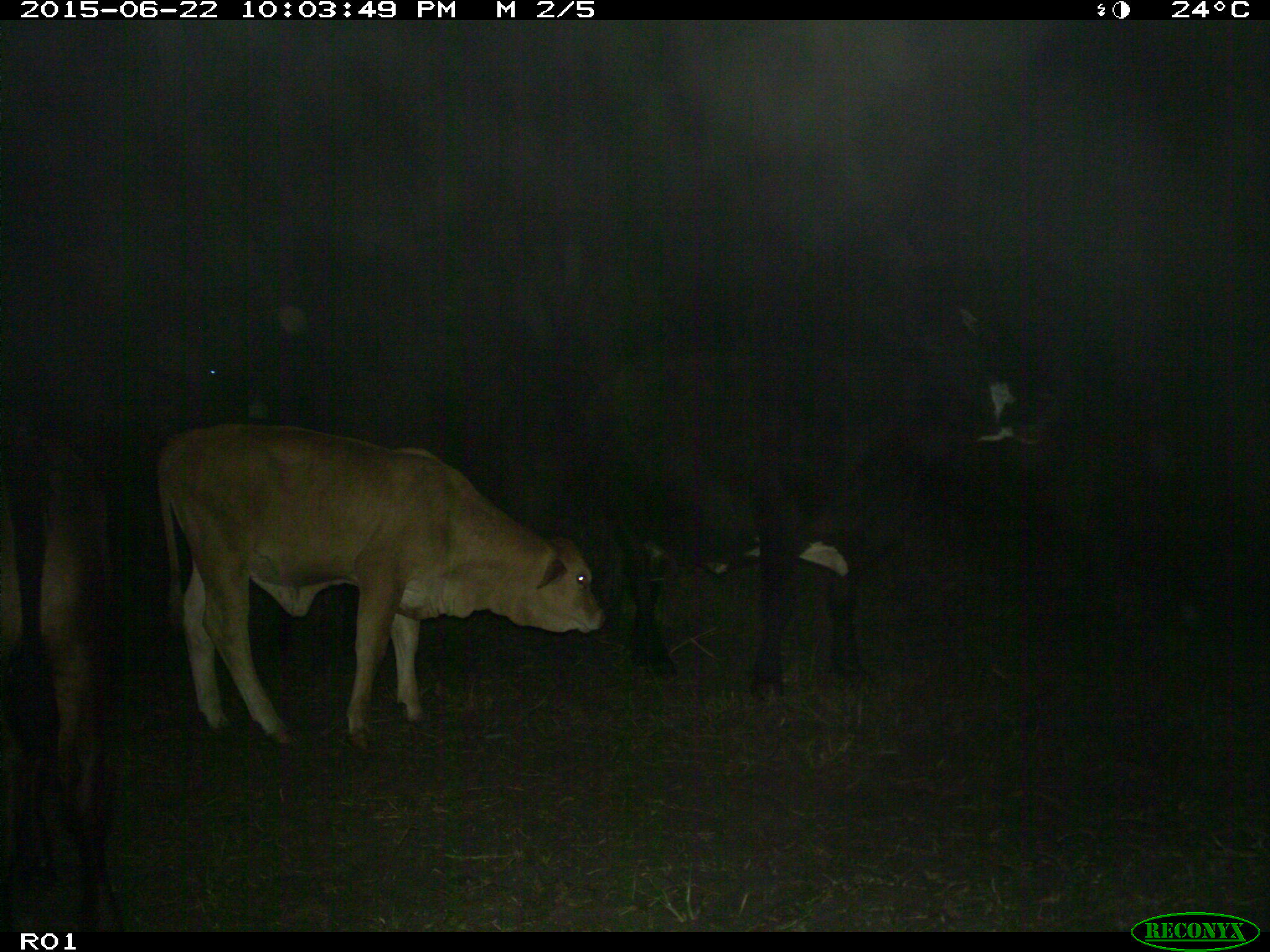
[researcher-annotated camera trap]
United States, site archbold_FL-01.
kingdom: Animalia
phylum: Chordata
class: Mammalia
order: Artiodactyla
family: Bovidae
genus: Bos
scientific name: Bos taurus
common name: domestic cow